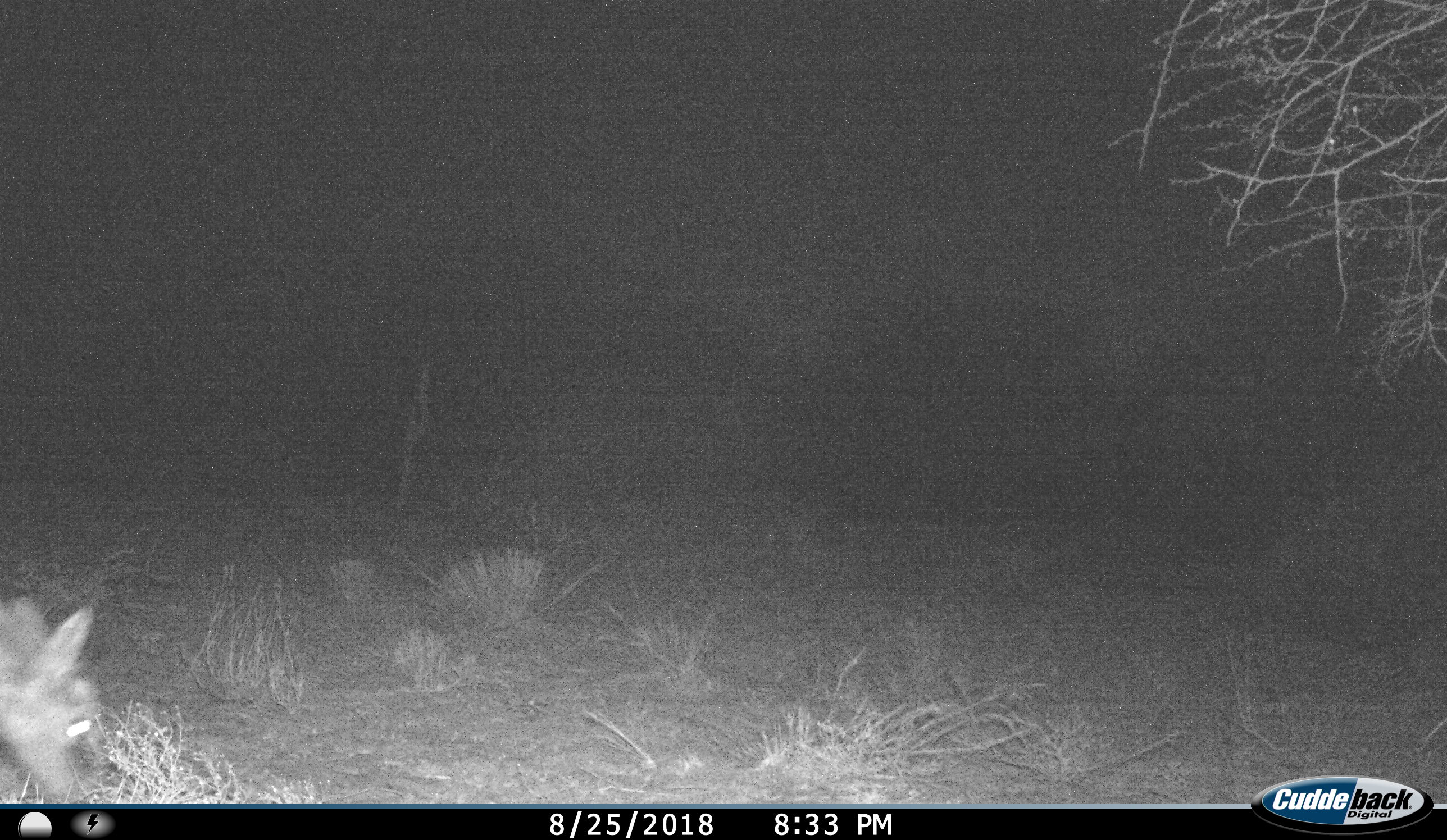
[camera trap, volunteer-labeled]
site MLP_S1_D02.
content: unidentified animal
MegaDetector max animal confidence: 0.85